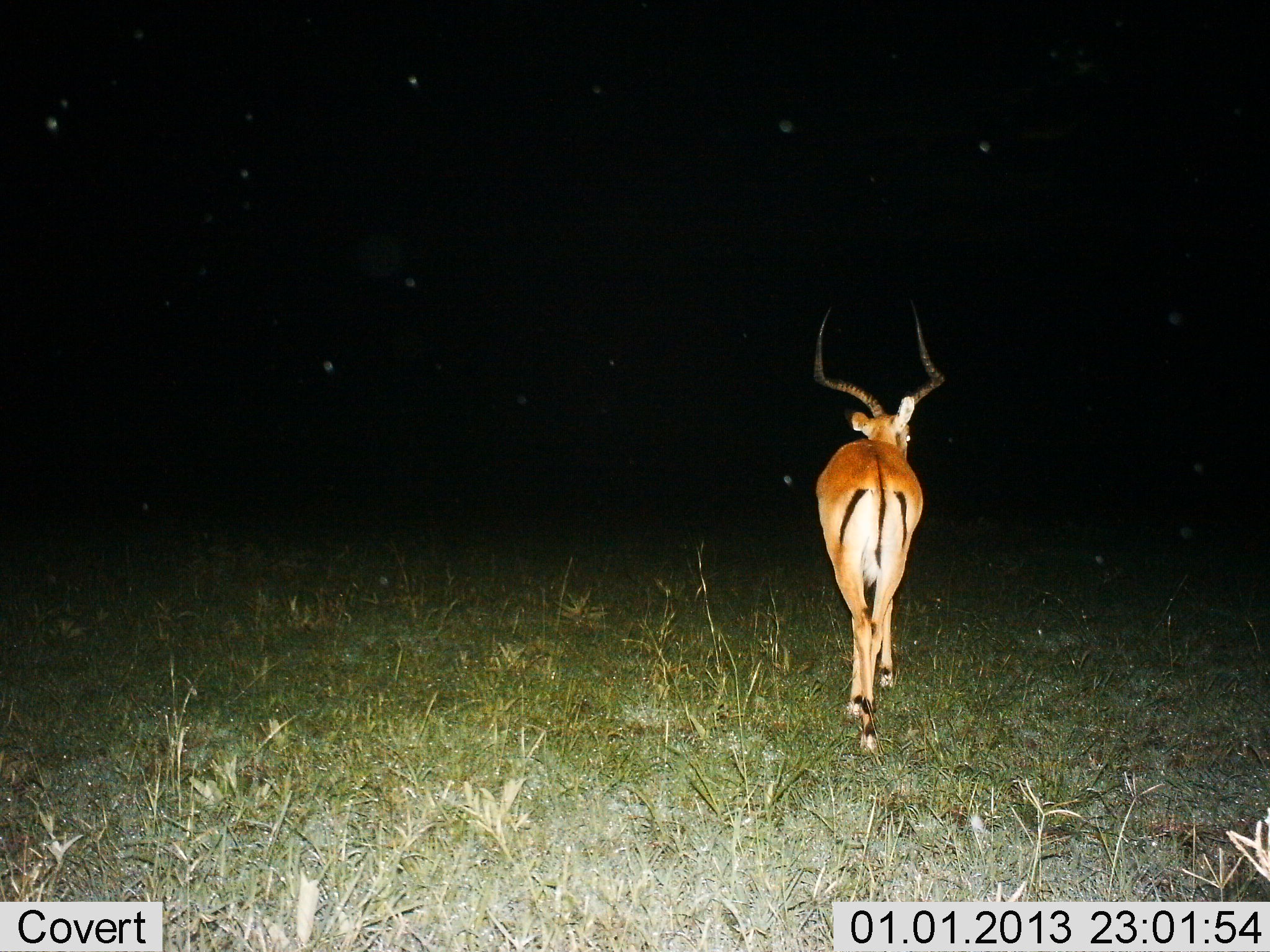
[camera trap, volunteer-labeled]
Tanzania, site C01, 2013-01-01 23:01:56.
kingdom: Animalia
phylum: Chordata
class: Mammalia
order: Artiodactyla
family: Bovidae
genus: Aepyceros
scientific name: Aepyceros melampus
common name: impala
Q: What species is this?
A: Impala (Aepyceros melampus).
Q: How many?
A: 1.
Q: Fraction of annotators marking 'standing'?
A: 13%.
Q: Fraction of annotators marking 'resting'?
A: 0%.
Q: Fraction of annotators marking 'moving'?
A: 95%.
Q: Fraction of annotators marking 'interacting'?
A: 3%.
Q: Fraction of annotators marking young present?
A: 0%.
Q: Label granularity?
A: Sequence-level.